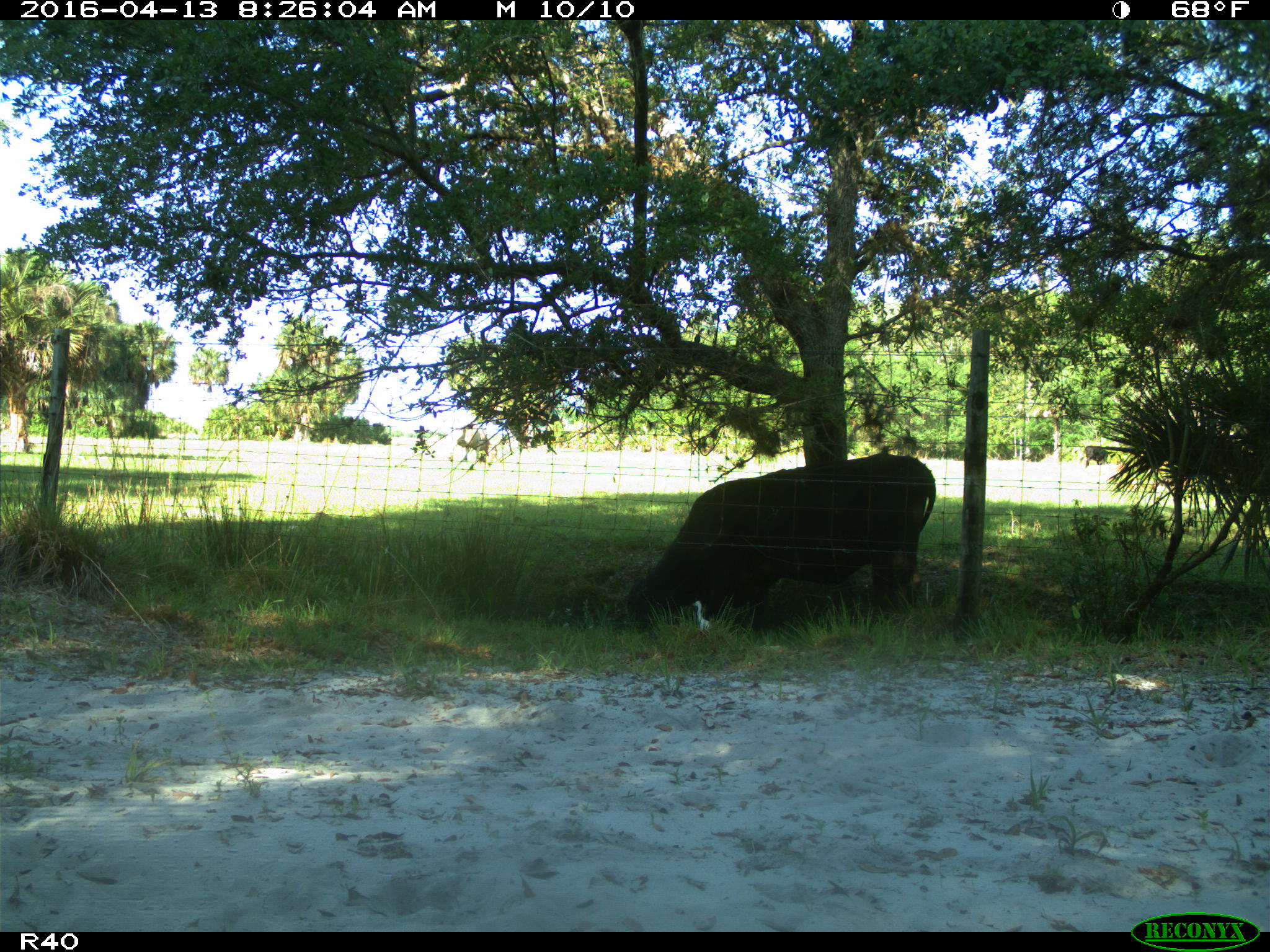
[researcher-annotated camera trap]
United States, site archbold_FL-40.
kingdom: Animalia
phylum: Chordata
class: Mammalia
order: Artiodactyla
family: Bovidae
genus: Bos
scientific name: Bos taurus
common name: domestic cow